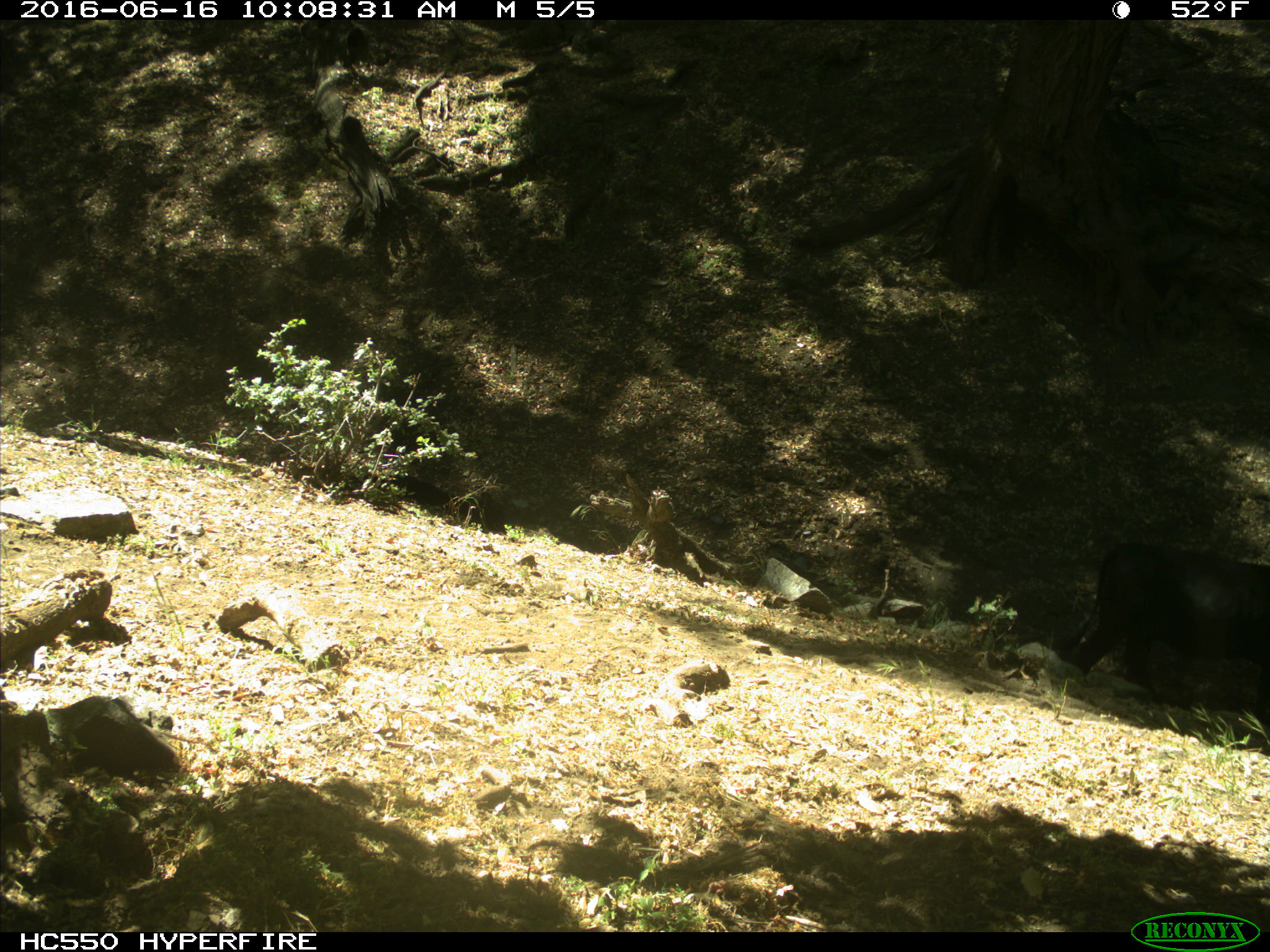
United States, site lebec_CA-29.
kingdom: Animalia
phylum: Chordata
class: Mammalia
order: Artiodactyla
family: Bovidae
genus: Bos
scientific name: Bos taurus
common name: domestic cow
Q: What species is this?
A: Bos taurus (domestic cow).